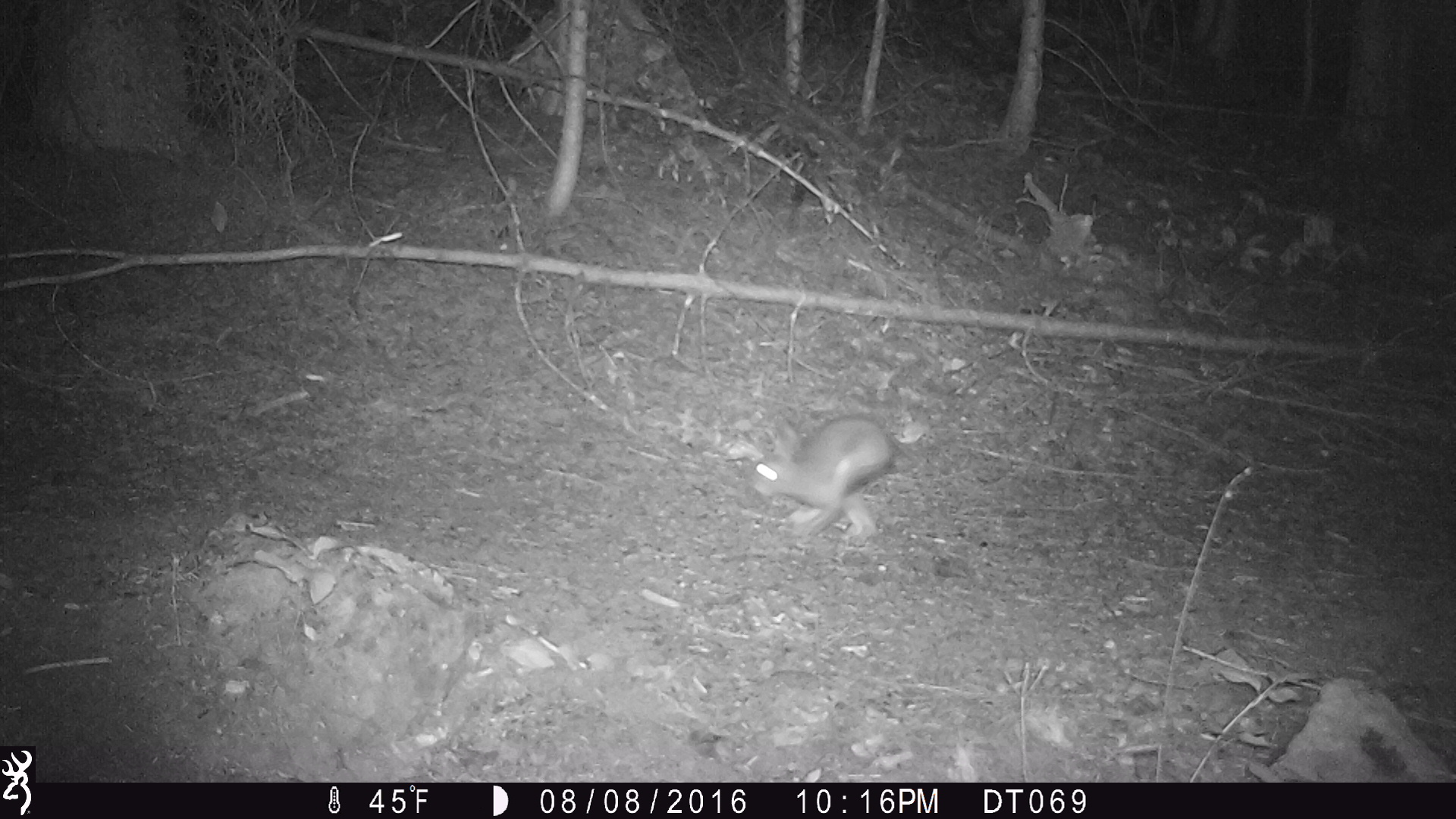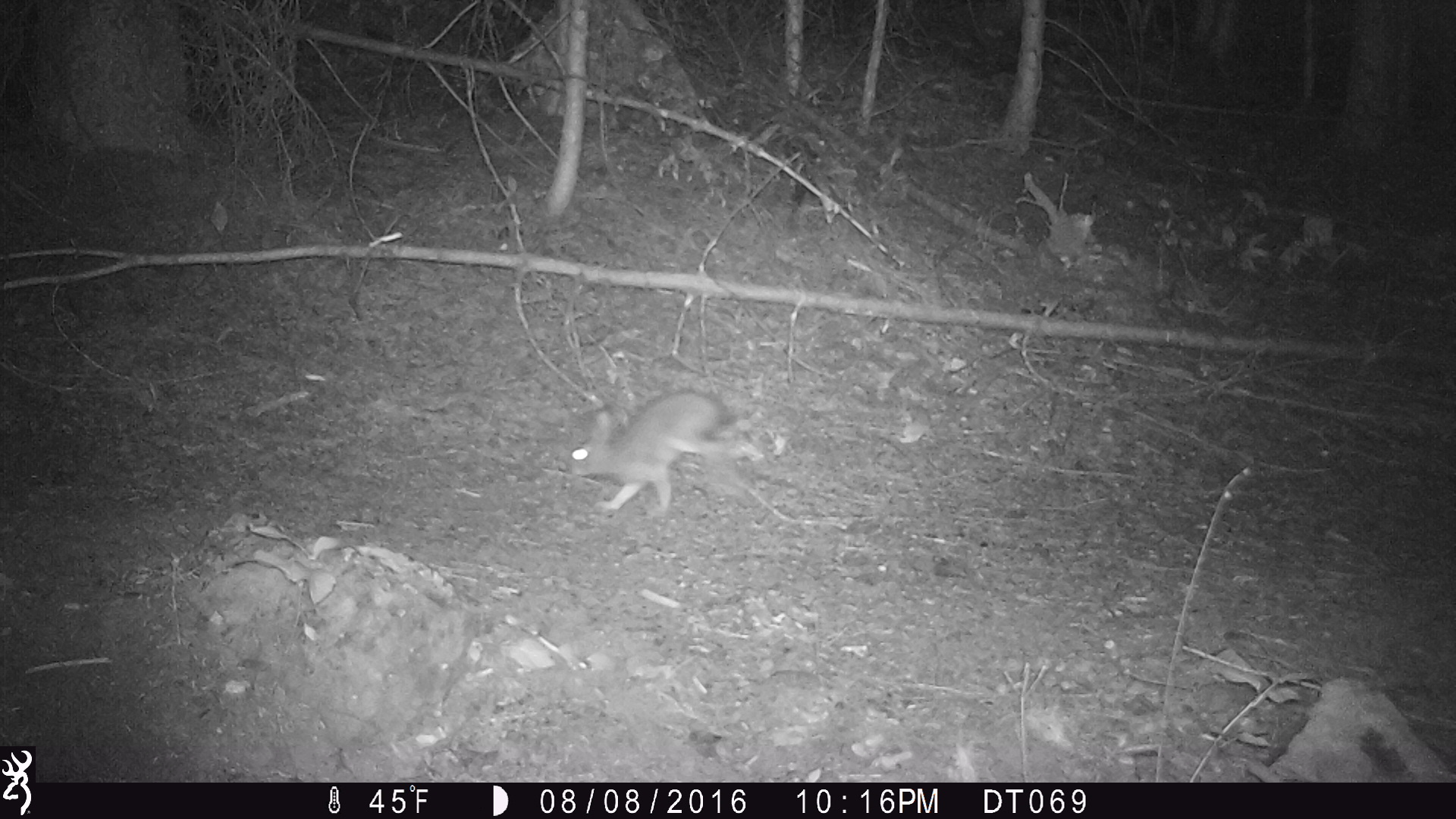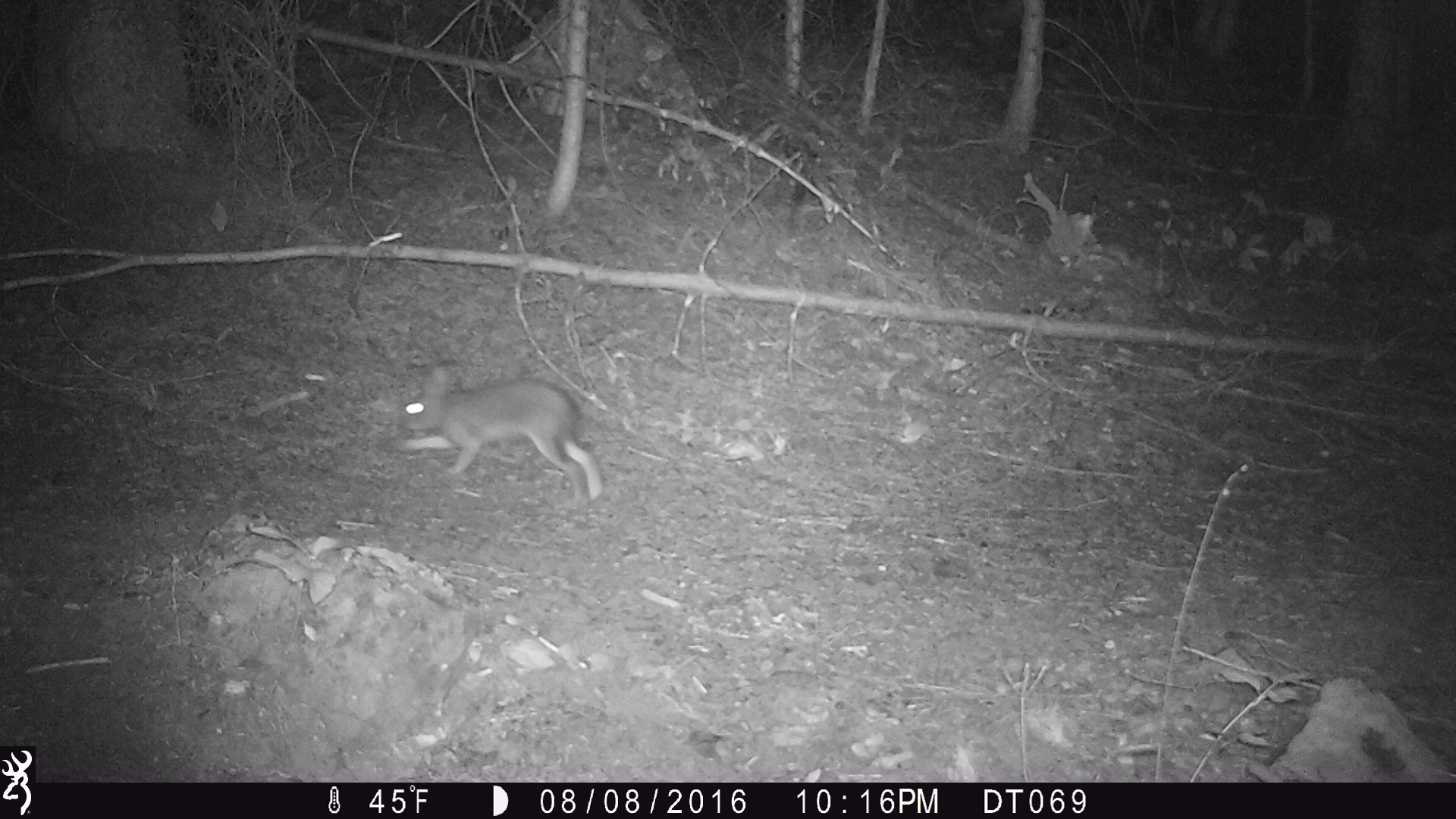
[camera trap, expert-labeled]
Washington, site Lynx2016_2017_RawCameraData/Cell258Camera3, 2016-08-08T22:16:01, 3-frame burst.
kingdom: Animalia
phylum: Chordata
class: Mammalia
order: Lagomorpha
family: Leporidae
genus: Lepus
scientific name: Lepus americanus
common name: snowshoe hare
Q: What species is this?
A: Lepus americanus (snowshoe hare).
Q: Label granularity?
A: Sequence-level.